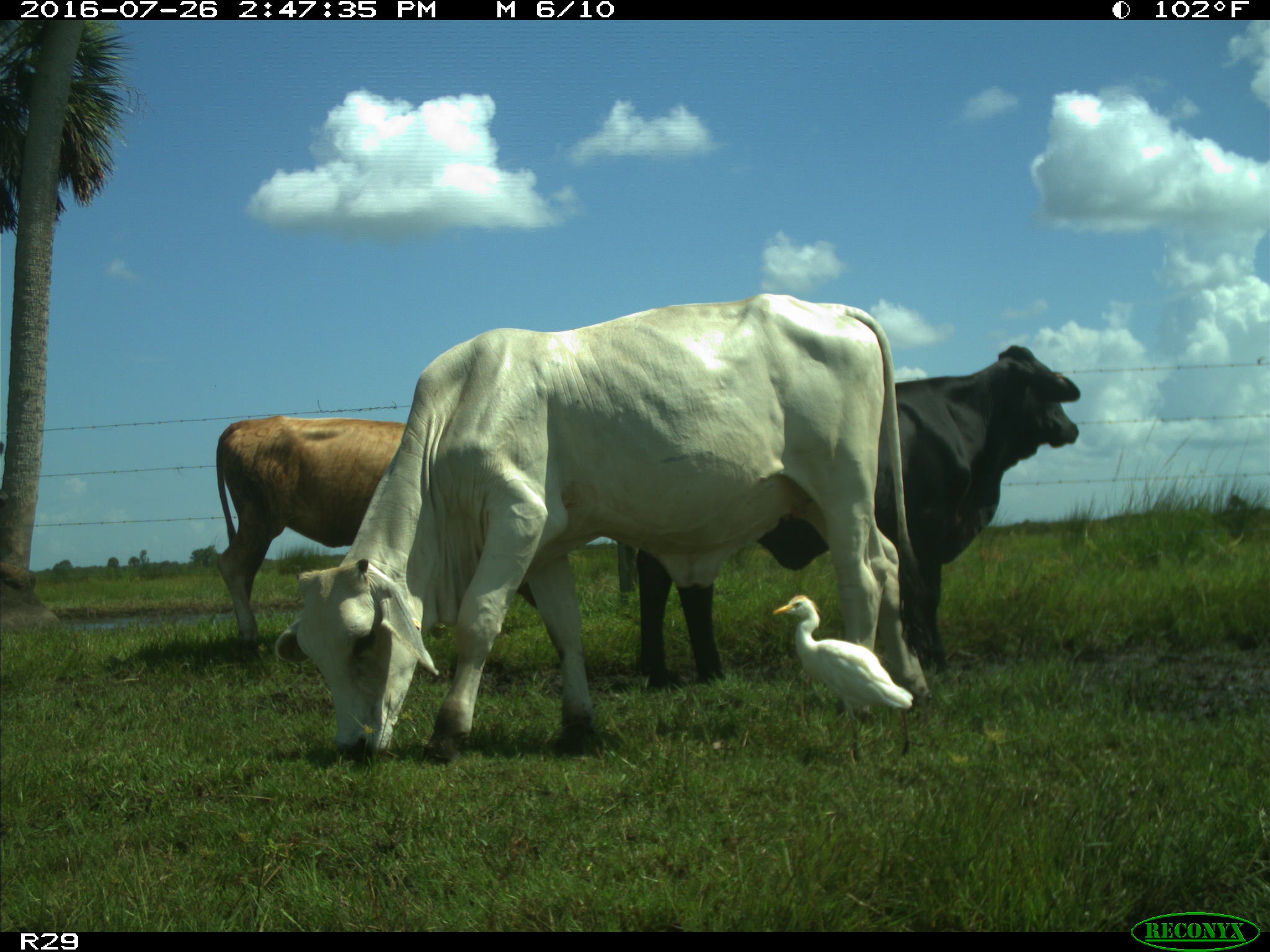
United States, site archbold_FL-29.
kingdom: Animalia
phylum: Chordata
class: Mammalia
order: Artiodactyla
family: Bovidae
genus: Bos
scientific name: Bos taurus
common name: domestic cow